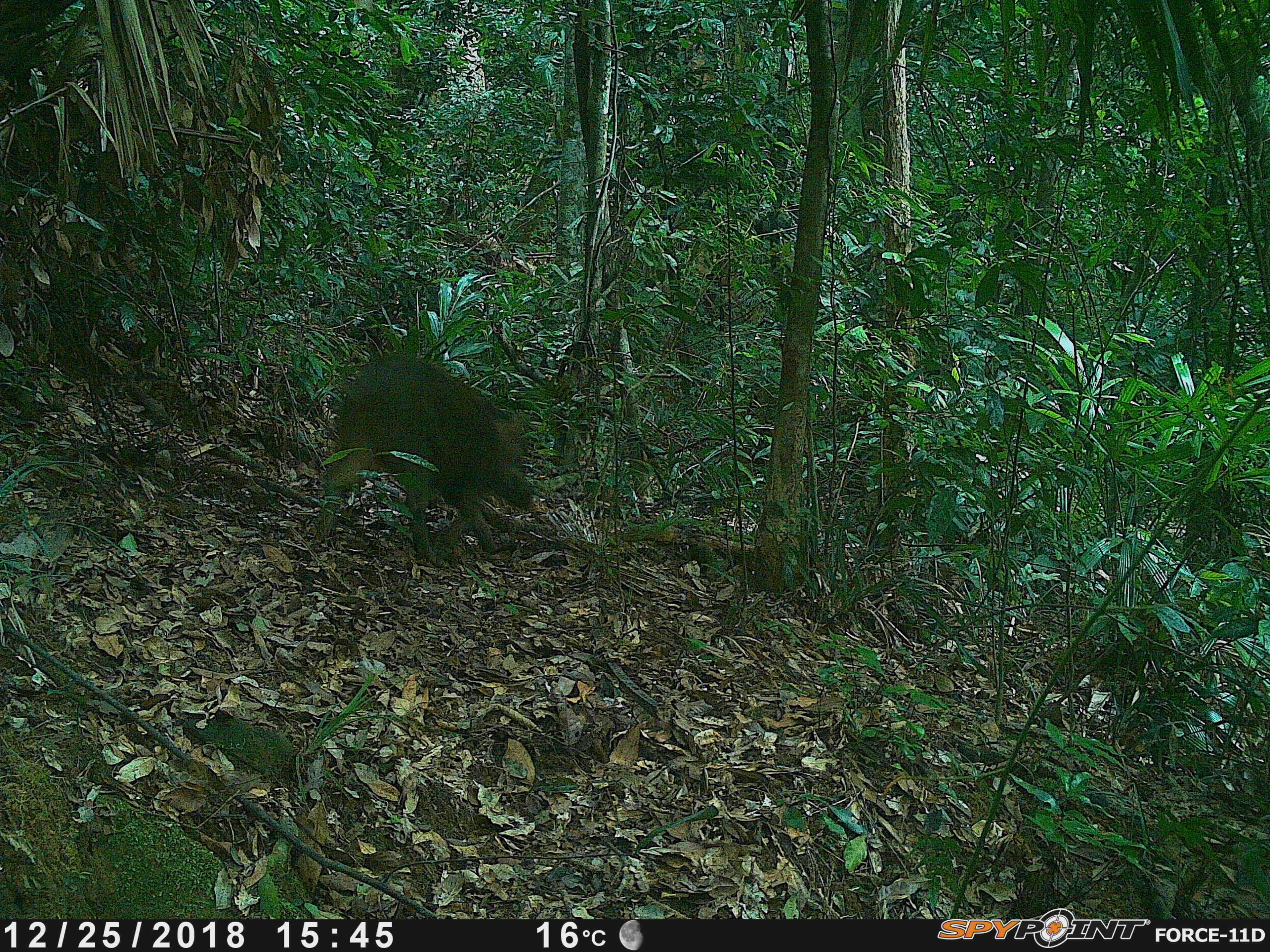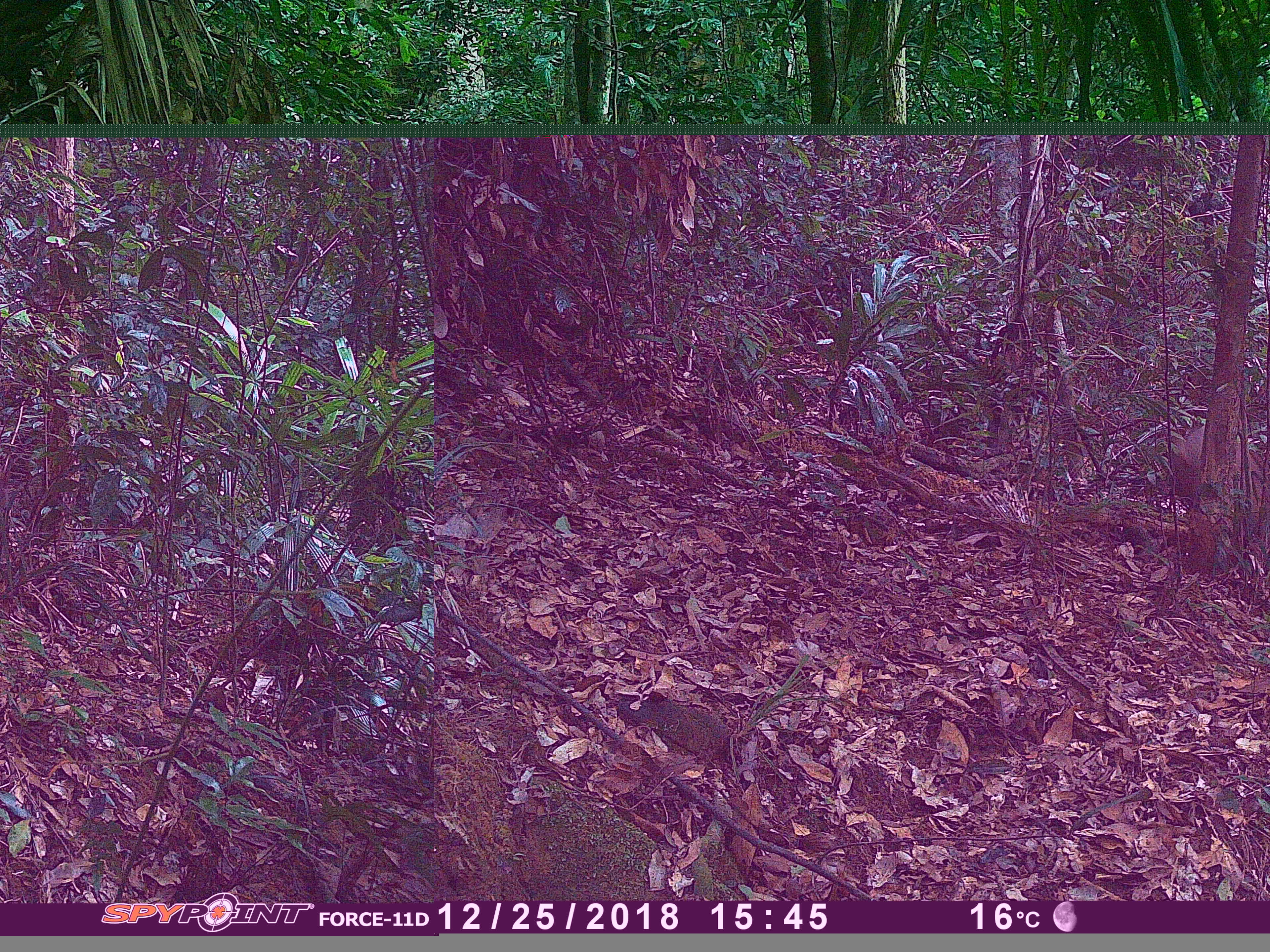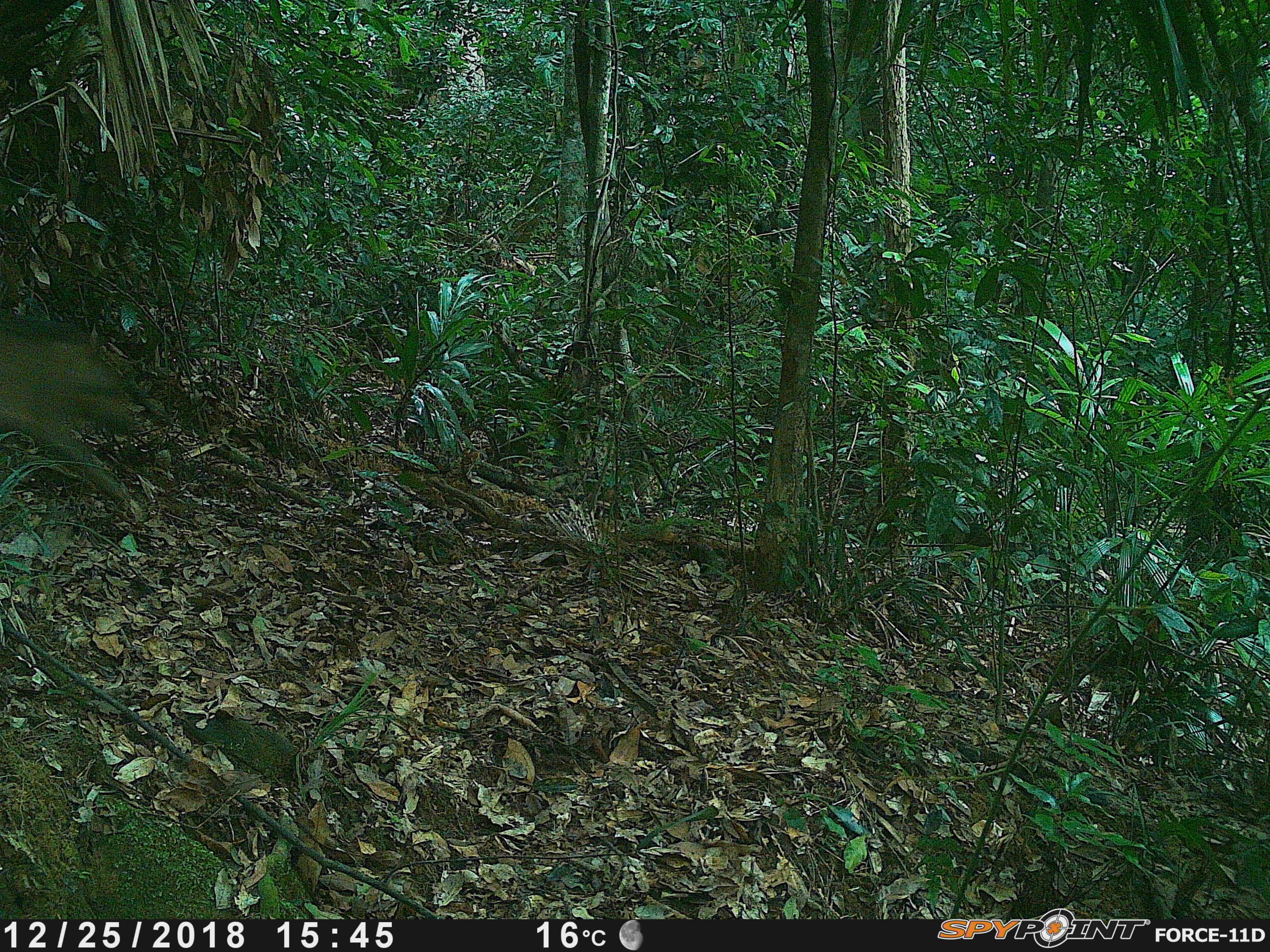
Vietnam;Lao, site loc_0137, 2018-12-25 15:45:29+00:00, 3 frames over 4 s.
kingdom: Animalia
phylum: Chordata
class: Mammalia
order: Artiodactyla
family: Suidae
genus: Sus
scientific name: Sus scrofa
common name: eurasian wild pig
Eurasian wild pig (Sus scrofa). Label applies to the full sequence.